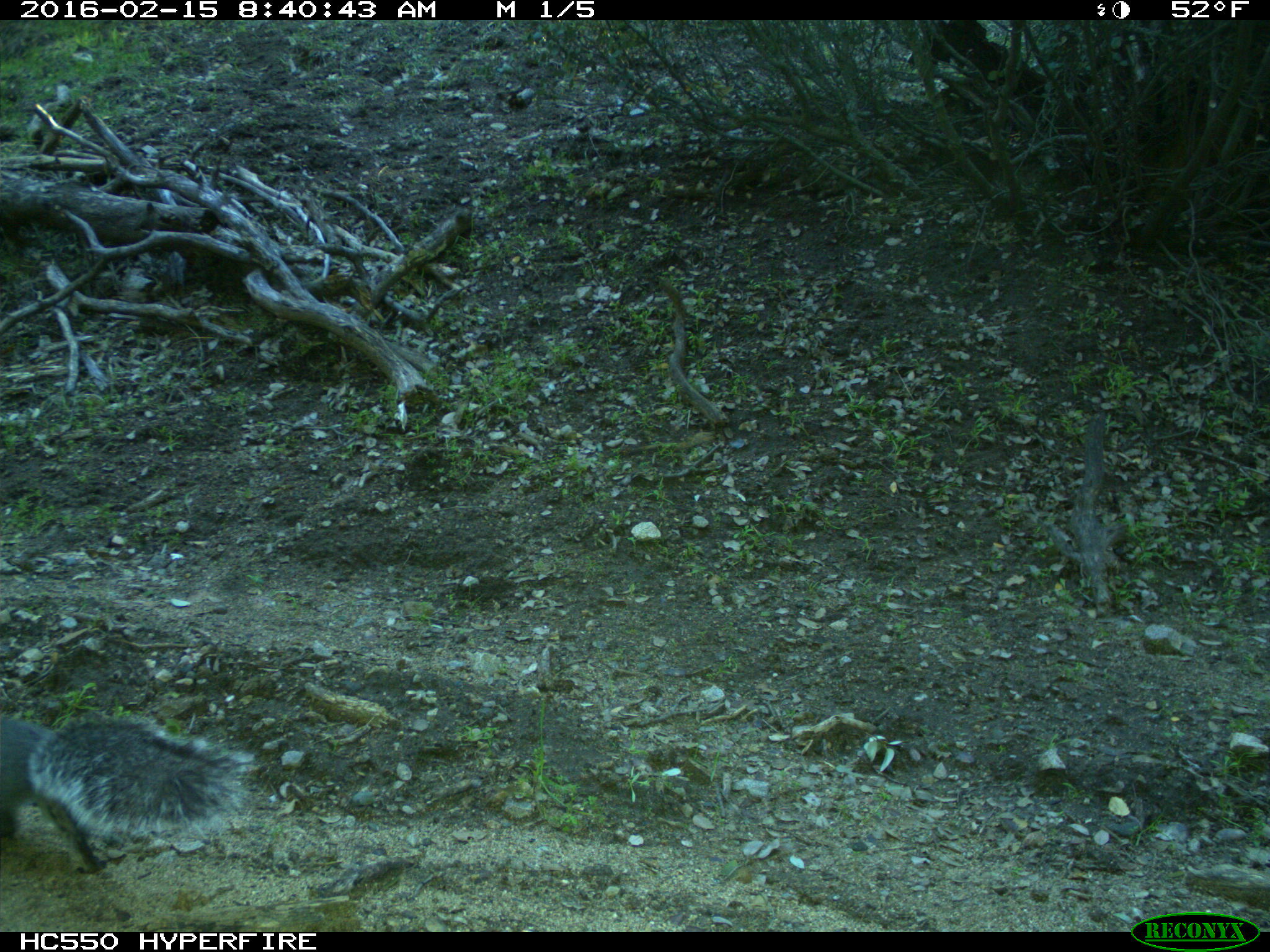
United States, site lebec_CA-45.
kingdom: Animalia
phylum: Chordata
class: Mammalia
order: Rodentia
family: Sciuridae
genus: Sciurus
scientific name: Sciurus carolinensis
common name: eastern gray squirrel